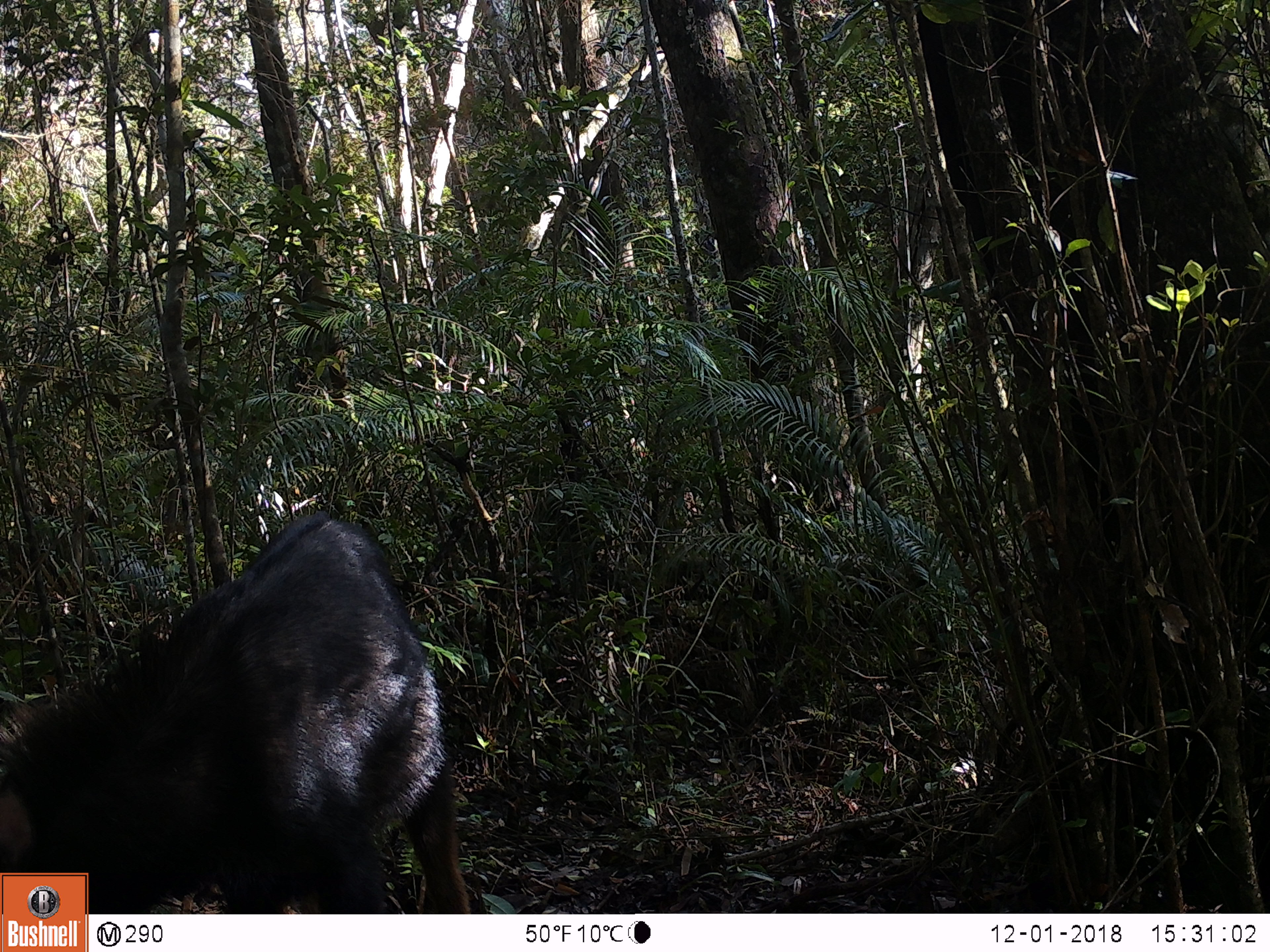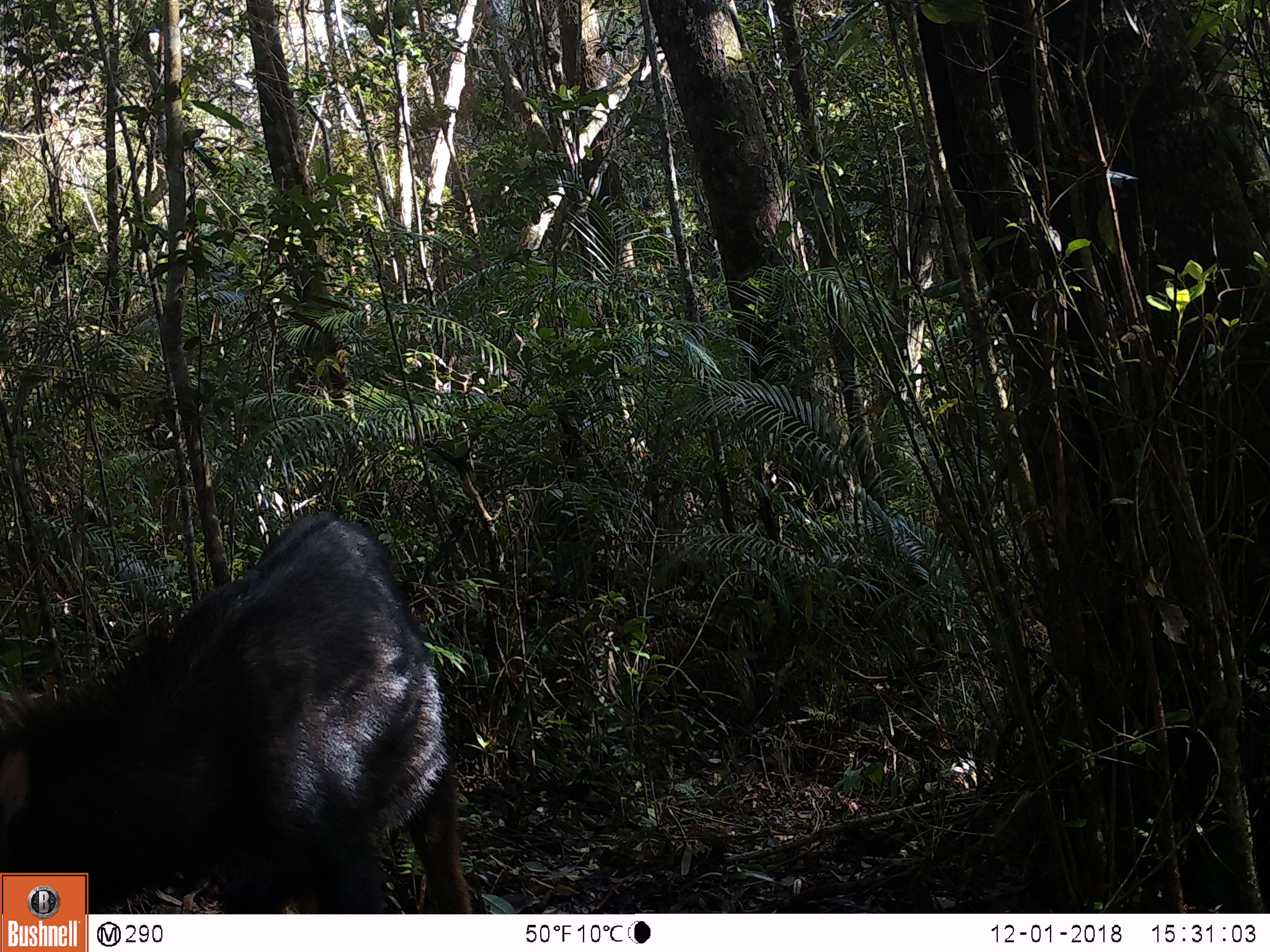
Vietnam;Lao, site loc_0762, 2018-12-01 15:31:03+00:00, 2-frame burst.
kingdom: Animalia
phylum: Chordata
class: Mammalia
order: Artiodactyla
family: Bovidae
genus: Capricornis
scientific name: Capricornis sumatraensis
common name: chinese serow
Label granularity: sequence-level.